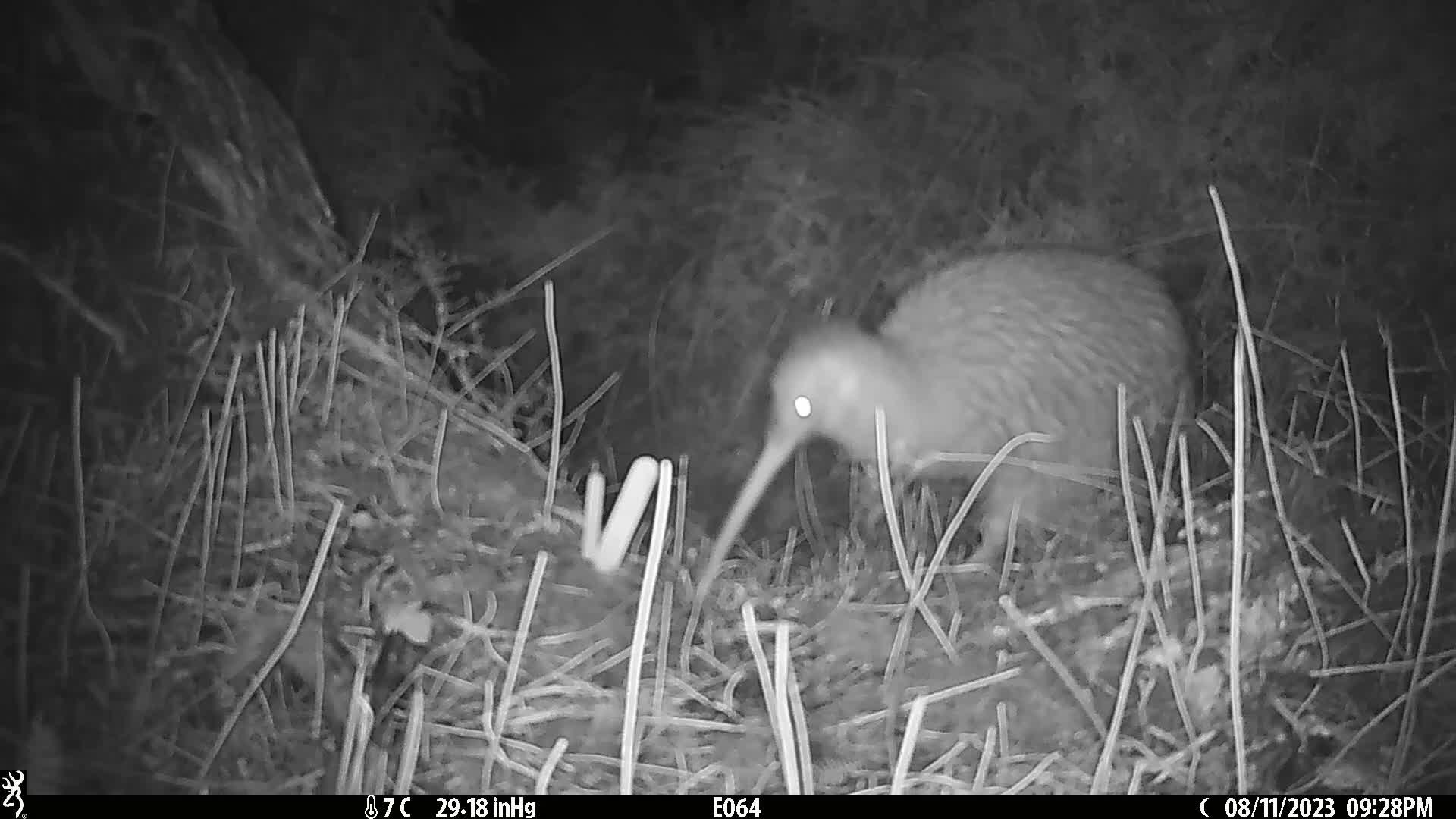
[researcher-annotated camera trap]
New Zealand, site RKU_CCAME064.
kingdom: Animalia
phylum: Chordata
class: Aves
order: Apterygiformes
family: Apterygidae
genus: Apteryx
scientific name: Apteryx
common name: kiwi